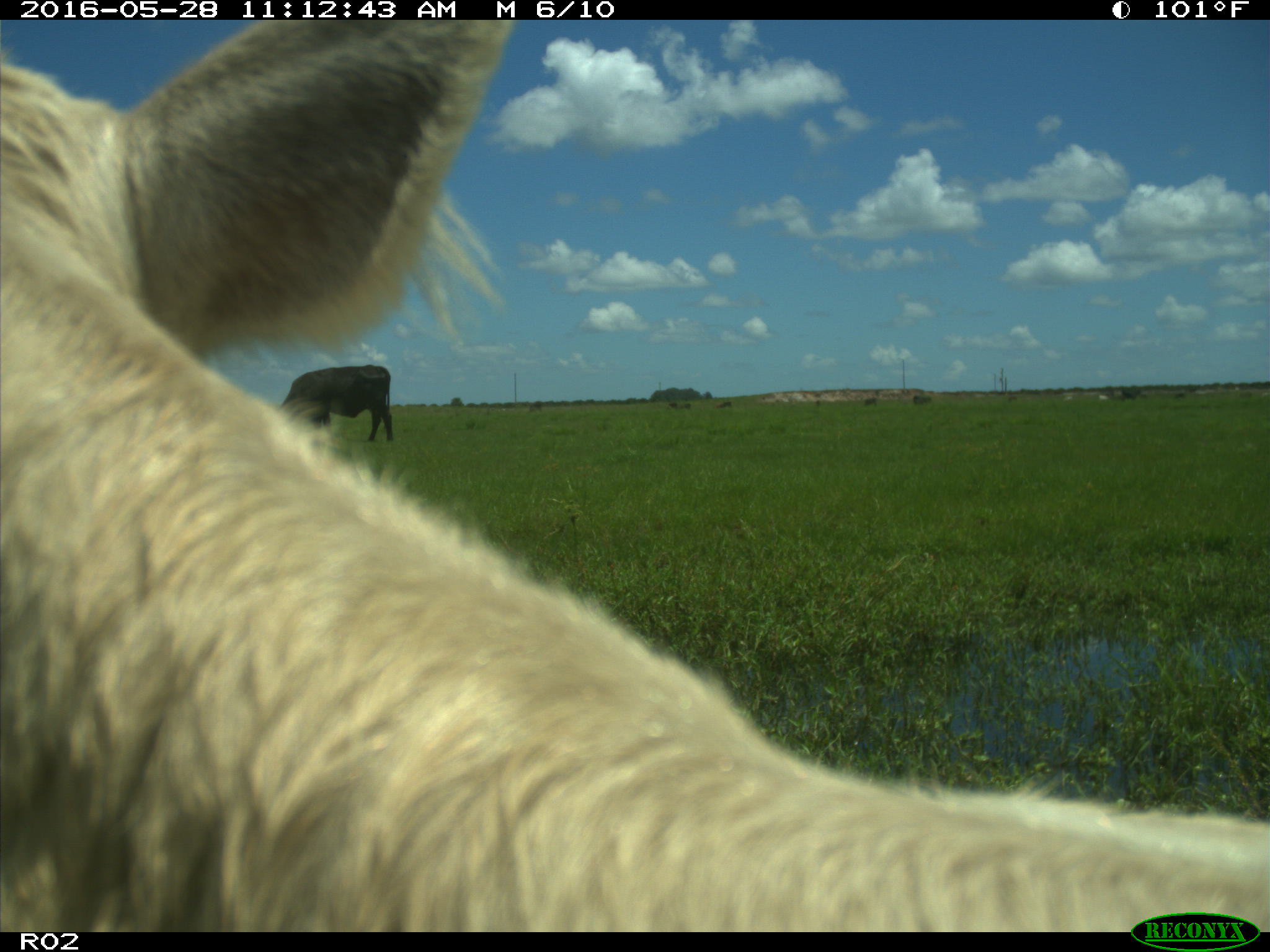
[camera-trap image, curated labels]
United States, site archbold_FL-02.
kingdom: Animalia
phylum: Chordata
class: Mammalia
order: Artiodactyla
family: Bovidae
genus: Bos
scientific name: Bos taurus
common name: domestic cow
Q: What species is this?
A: Bos taurus (domestic cow).